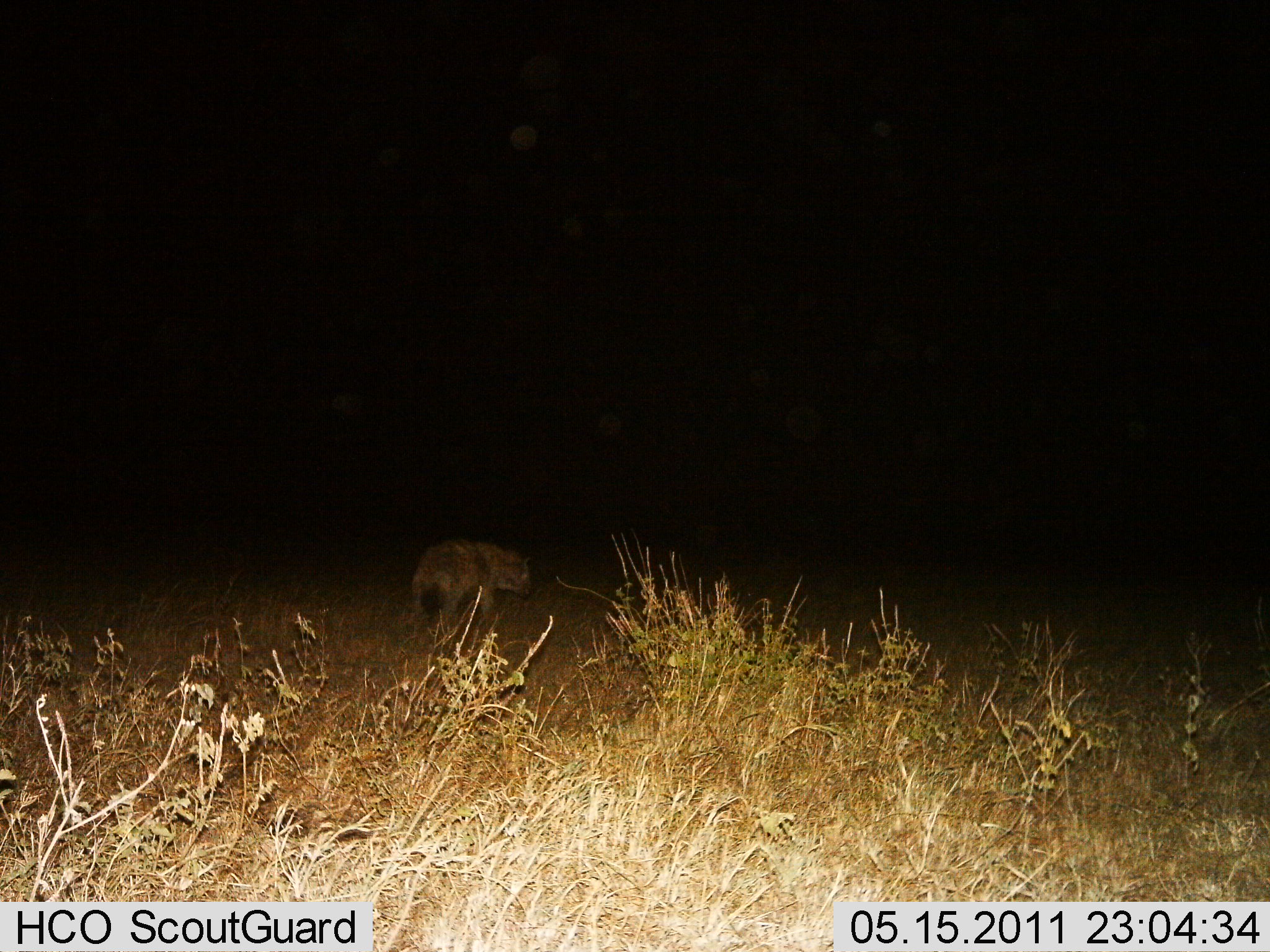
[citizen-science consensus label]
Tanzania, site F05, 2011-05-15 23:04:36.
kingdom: Animalia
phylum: Chordata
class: Mammalia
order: Carnivora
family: Hyaenidae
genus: Crocuta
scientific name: Crocuta crocuta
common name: spotted hyena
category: hyenaspotted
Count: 1.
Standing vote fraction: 29%.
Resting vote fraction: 0%.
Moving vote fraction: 71%.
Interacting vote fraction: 0%.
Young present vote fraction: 0%.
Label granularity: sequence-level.